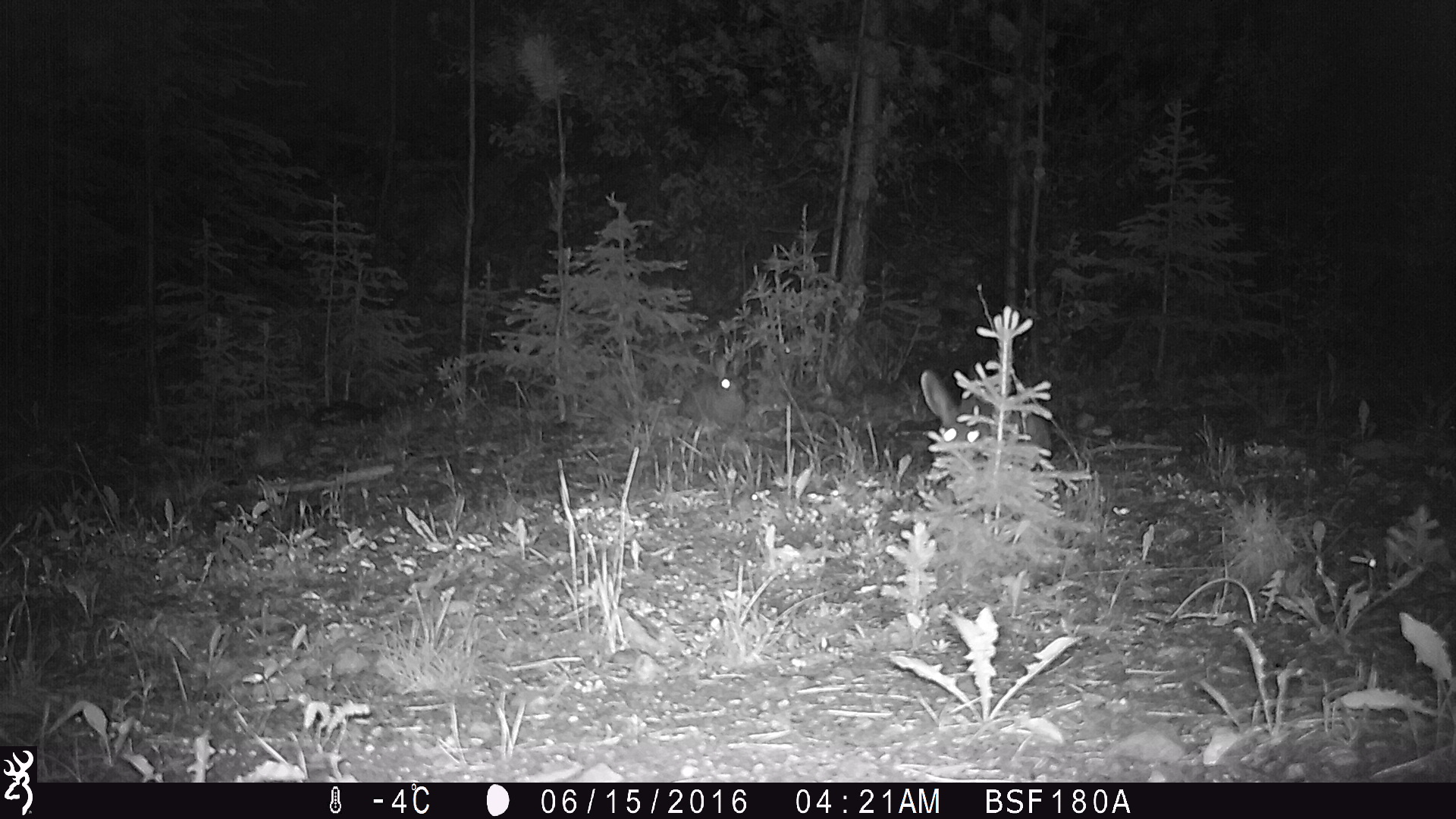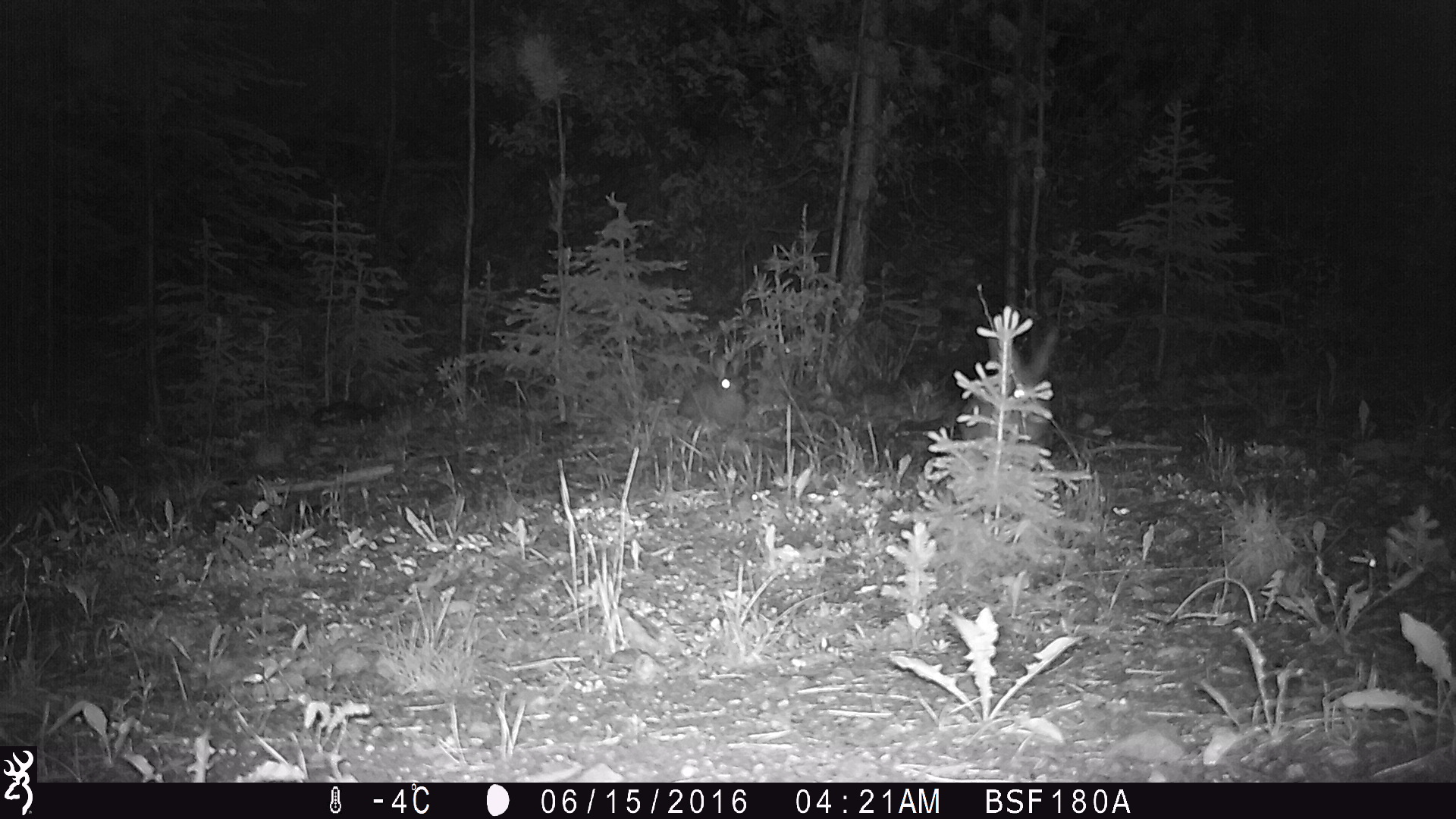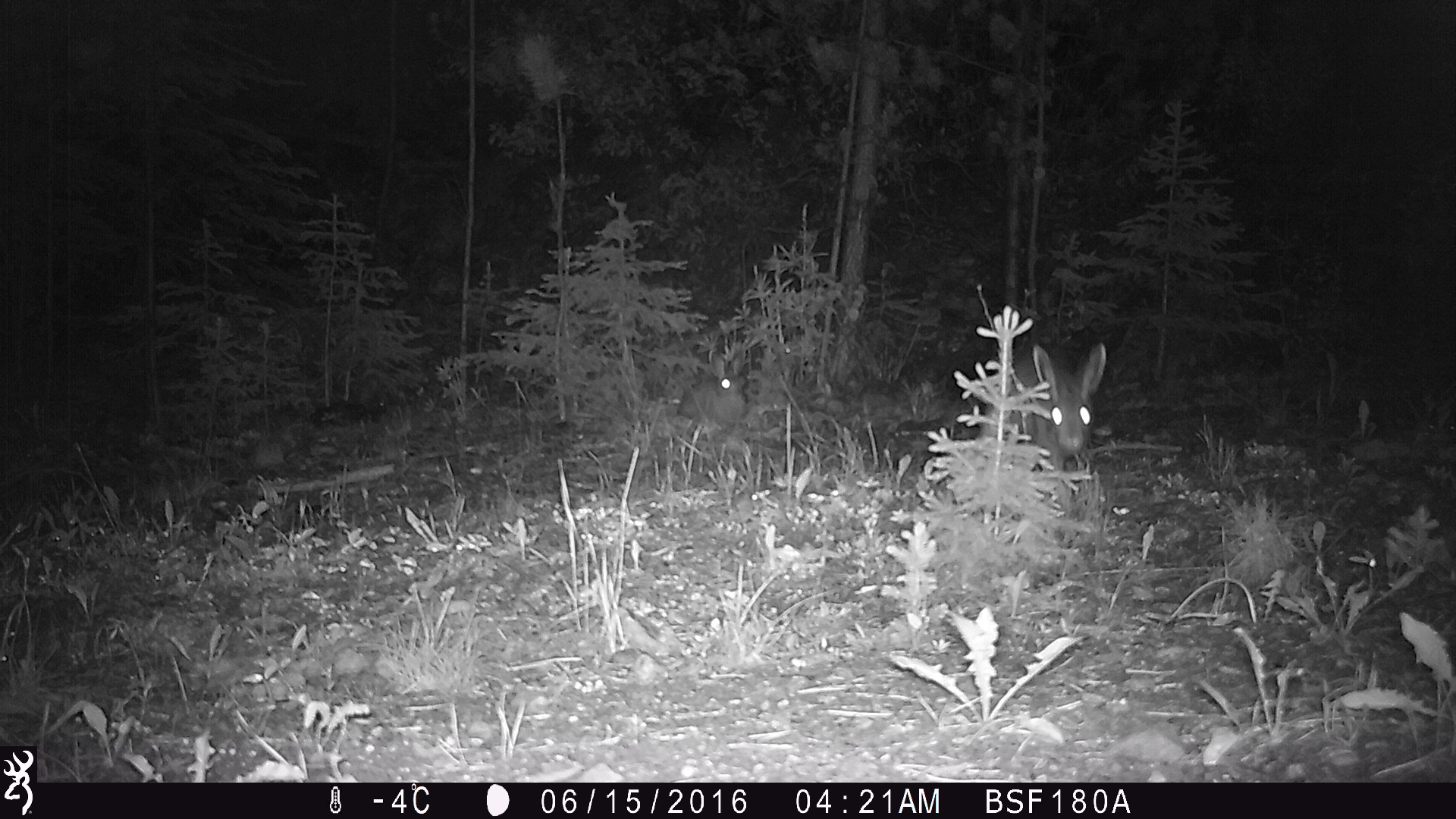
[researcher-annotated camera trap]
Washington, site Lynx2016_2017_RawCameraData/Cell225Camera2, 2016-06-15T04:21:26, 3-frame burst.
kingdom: Animalia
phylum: Chordata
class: Mammalia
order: Lagomorpha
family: Leporidae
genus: Lepus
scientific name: Lepus americanus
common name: snowshoe hare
Lepus americanus (snowshoe hare). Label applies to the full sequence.